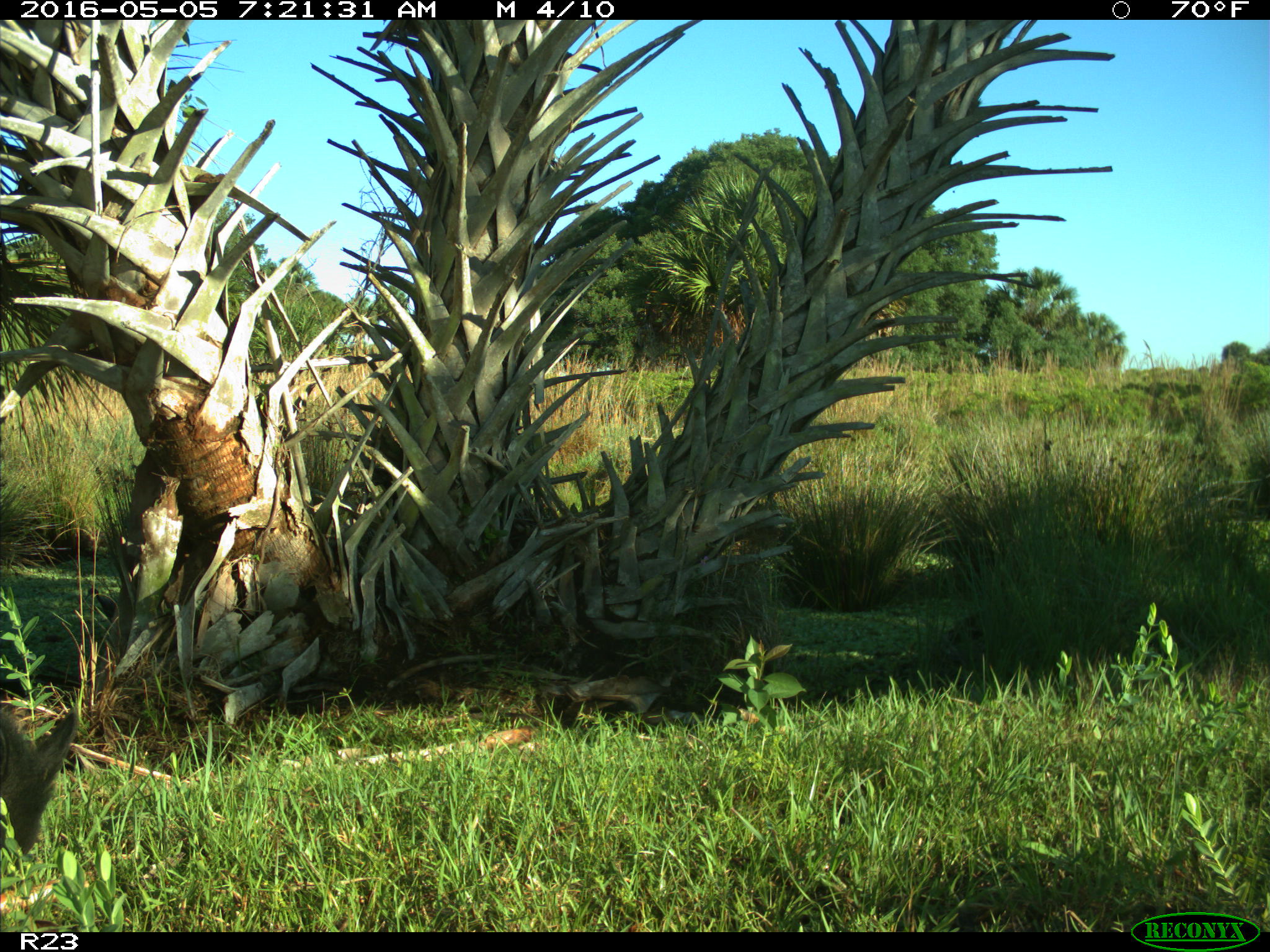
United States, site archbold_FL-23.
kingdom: Animalia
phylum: Chordata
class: Mammalia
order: Artiodactyla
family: Suidae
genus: Sus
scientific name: Sus scrofa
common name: wild boar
Sus scrofa (wild boar).